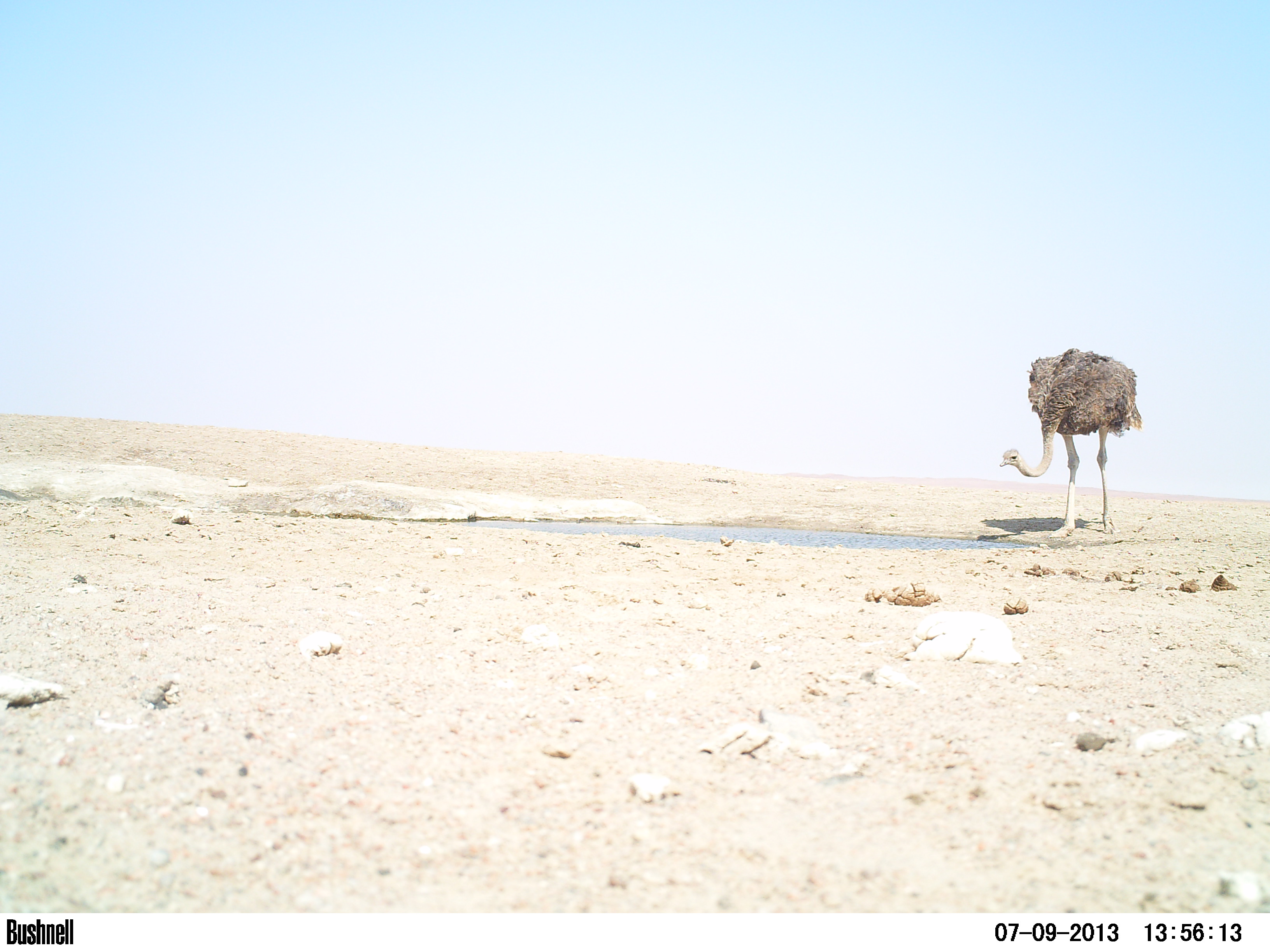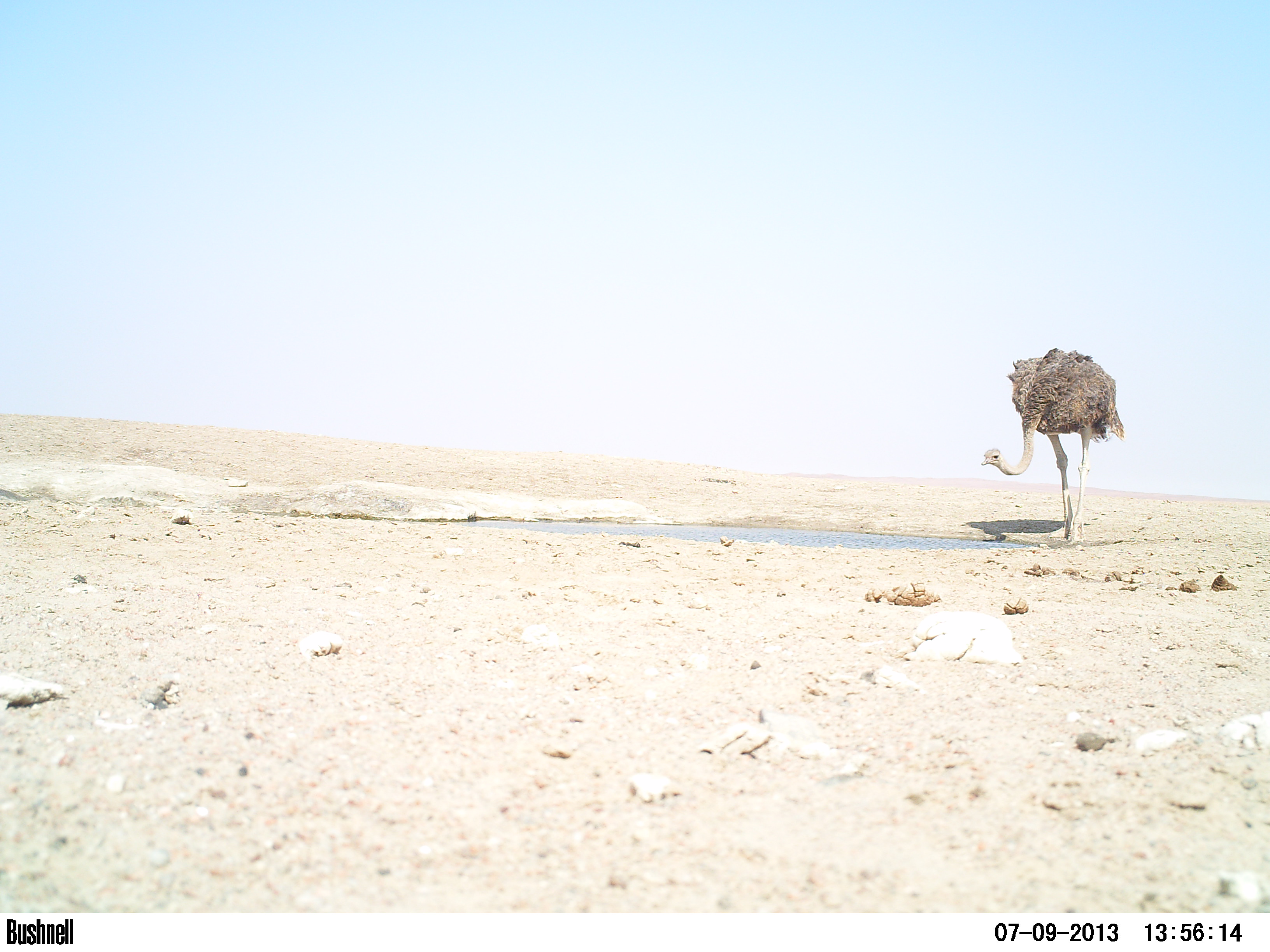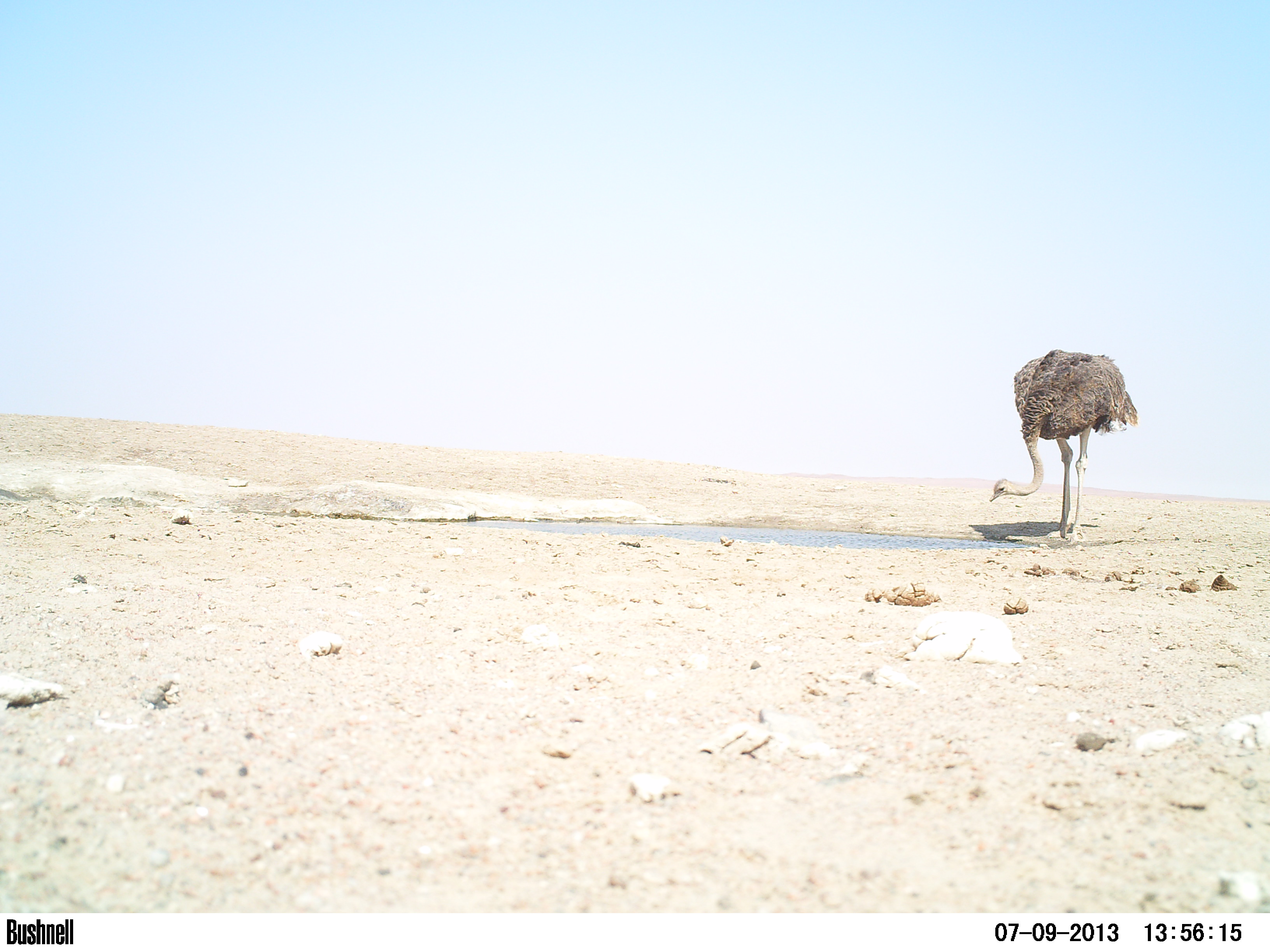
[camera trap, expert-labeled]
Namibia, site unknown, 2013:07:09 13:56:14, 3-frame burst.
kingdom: Animalia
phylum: Chordata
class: Aves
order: Struthioniformes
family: Struthionidae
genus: Struthio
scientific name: Struthio camelus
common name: common ostrich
Struthio camelus (common ostrich).